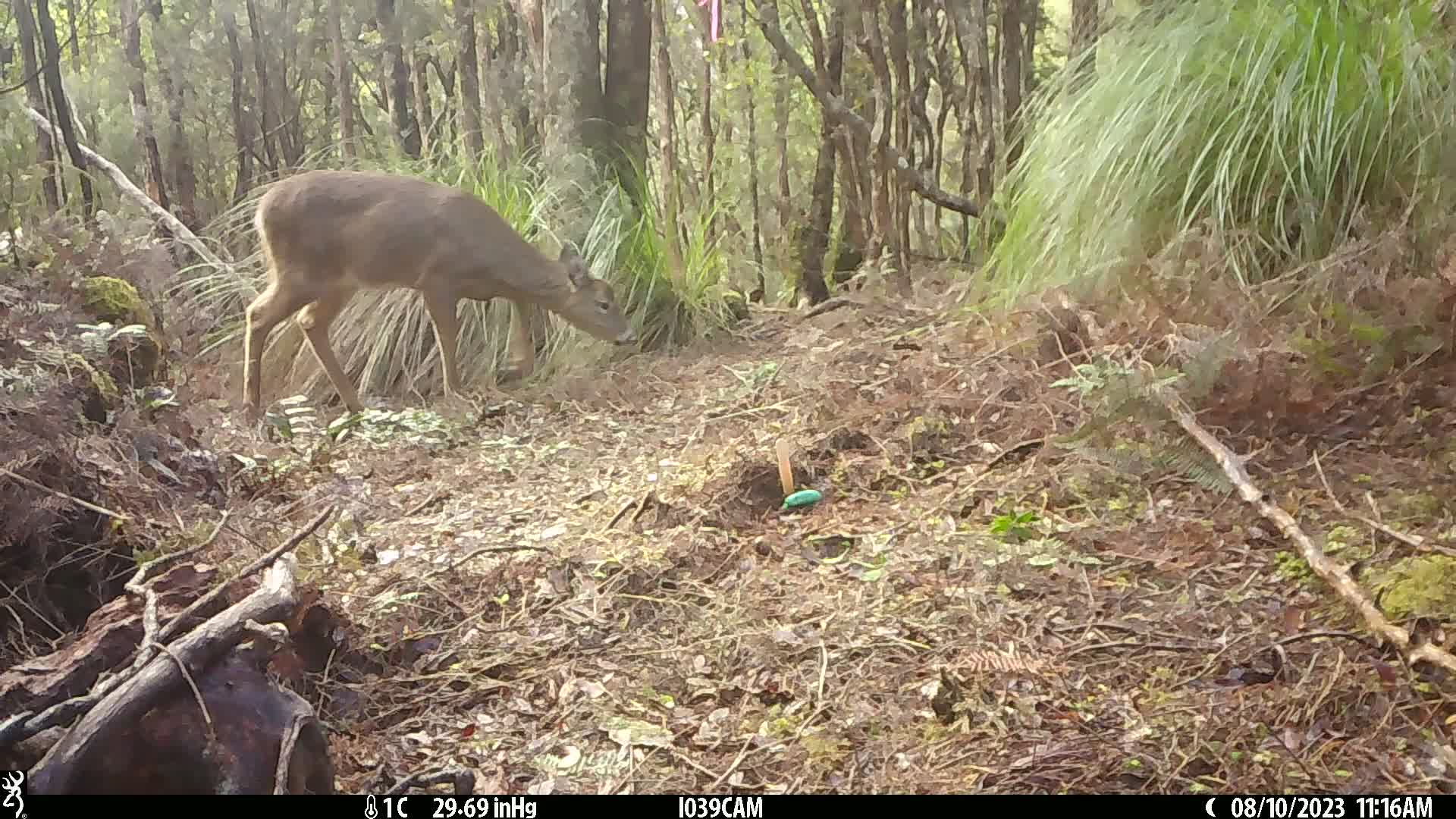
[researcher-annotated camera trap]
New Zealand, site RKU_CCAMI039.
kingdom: Animalia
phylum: Chordata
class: Mammalia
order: Artiodactyla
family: Cervidae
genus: Odocoileus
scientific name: Odocoileus virginianus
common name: white-tailed deer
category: white tailed deer